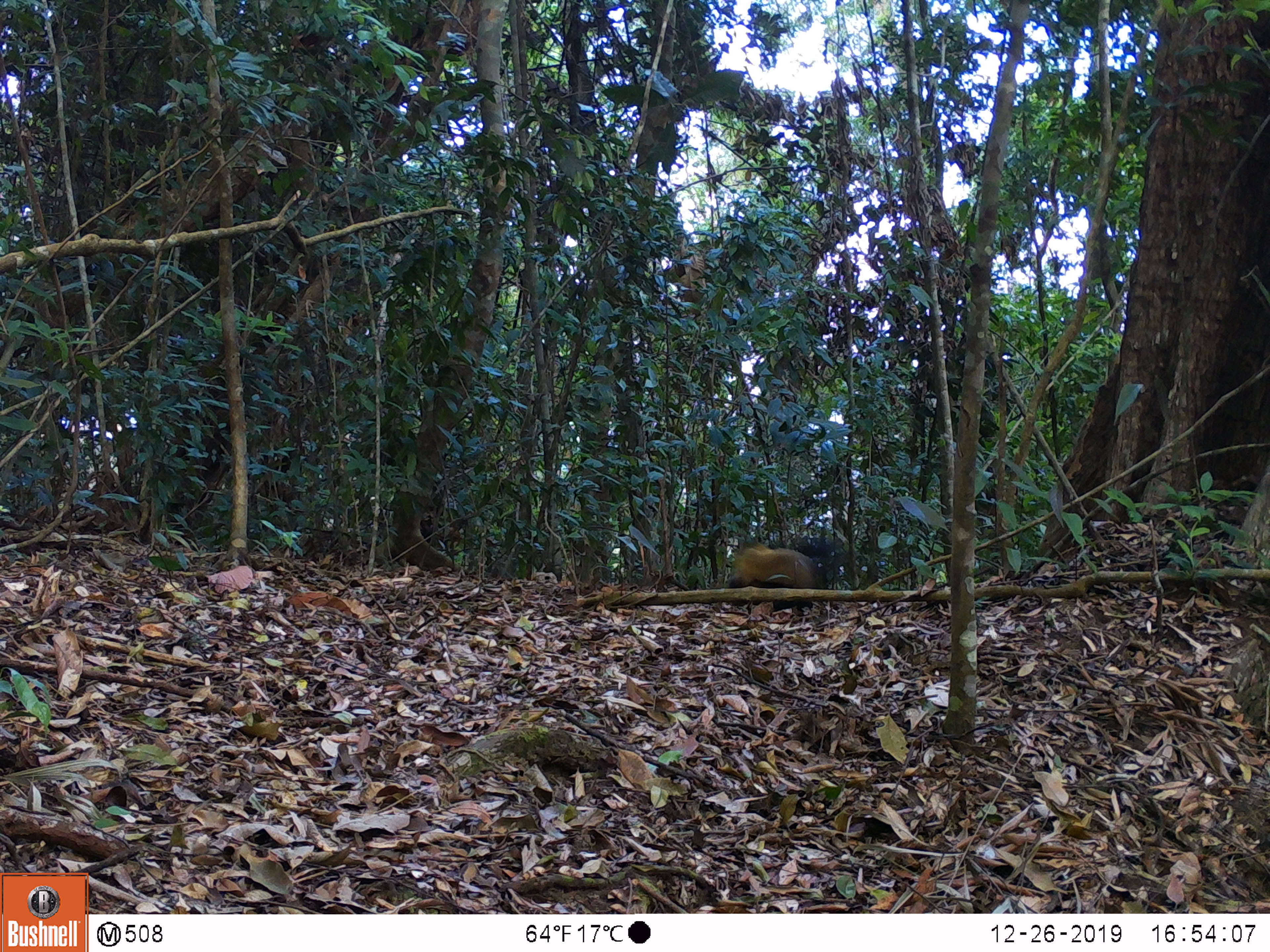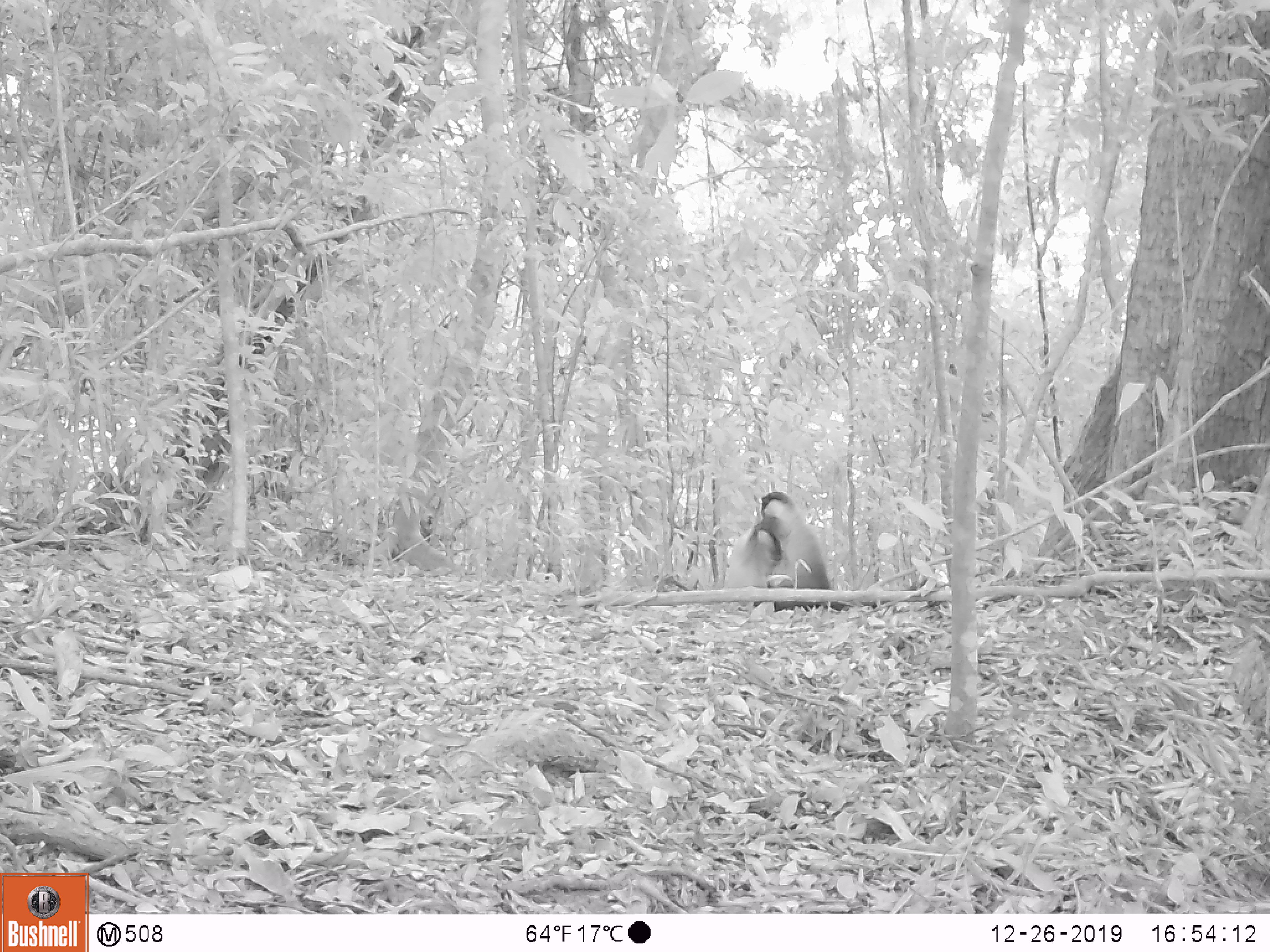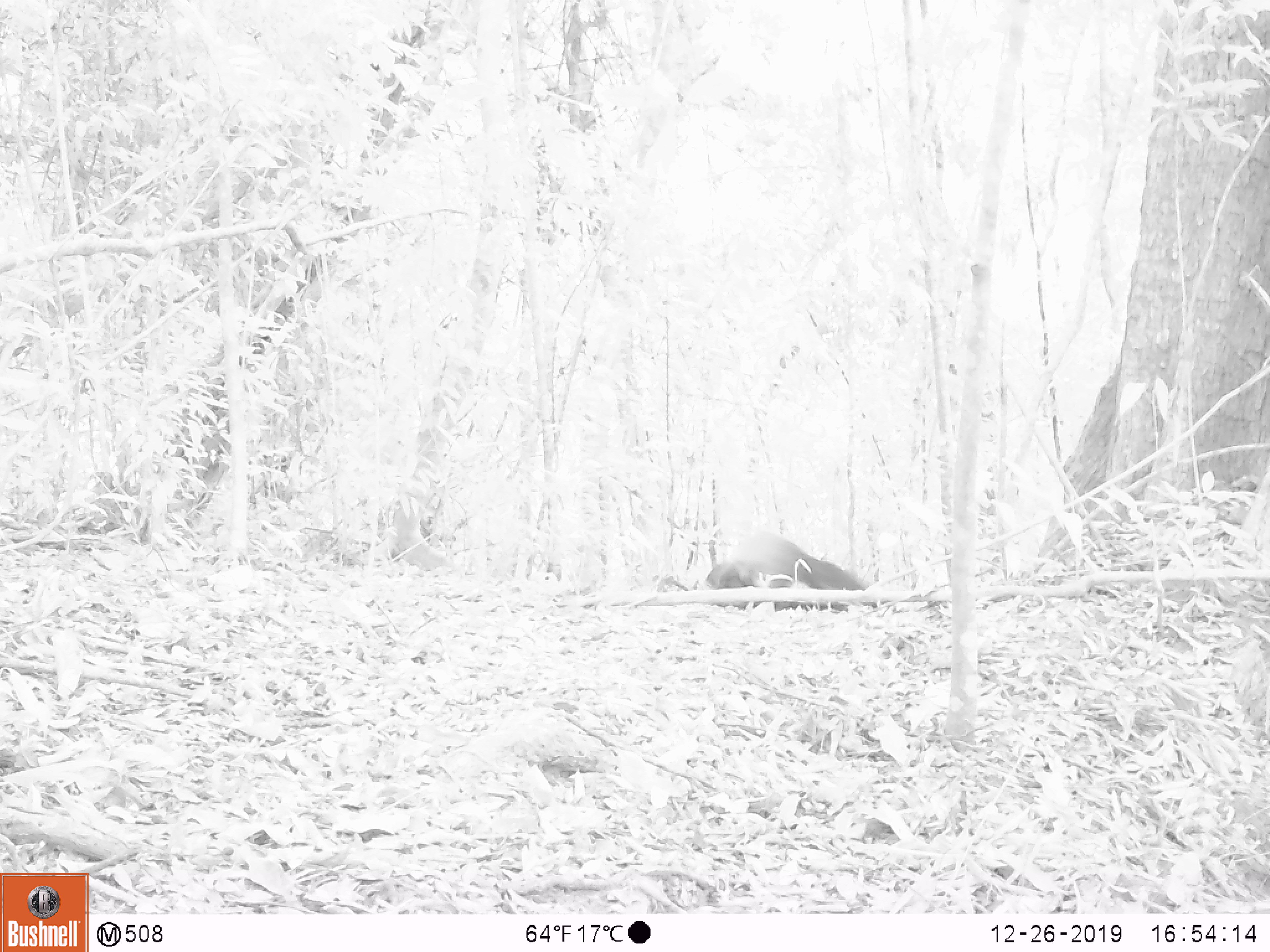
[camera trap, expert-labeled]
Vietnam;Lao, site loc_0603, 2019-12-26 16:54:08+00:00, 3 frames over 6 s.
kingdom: Animalia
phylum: Chordata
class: Mammalia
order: Carnivora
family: Mustelidae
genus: Martes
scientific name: Martes flavigula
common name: yellow-throated marten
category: yellow throated marten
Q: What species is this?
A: Yellow throated marten (yellow-throated marten) (Martes flavigula).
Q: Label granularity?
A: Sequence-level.